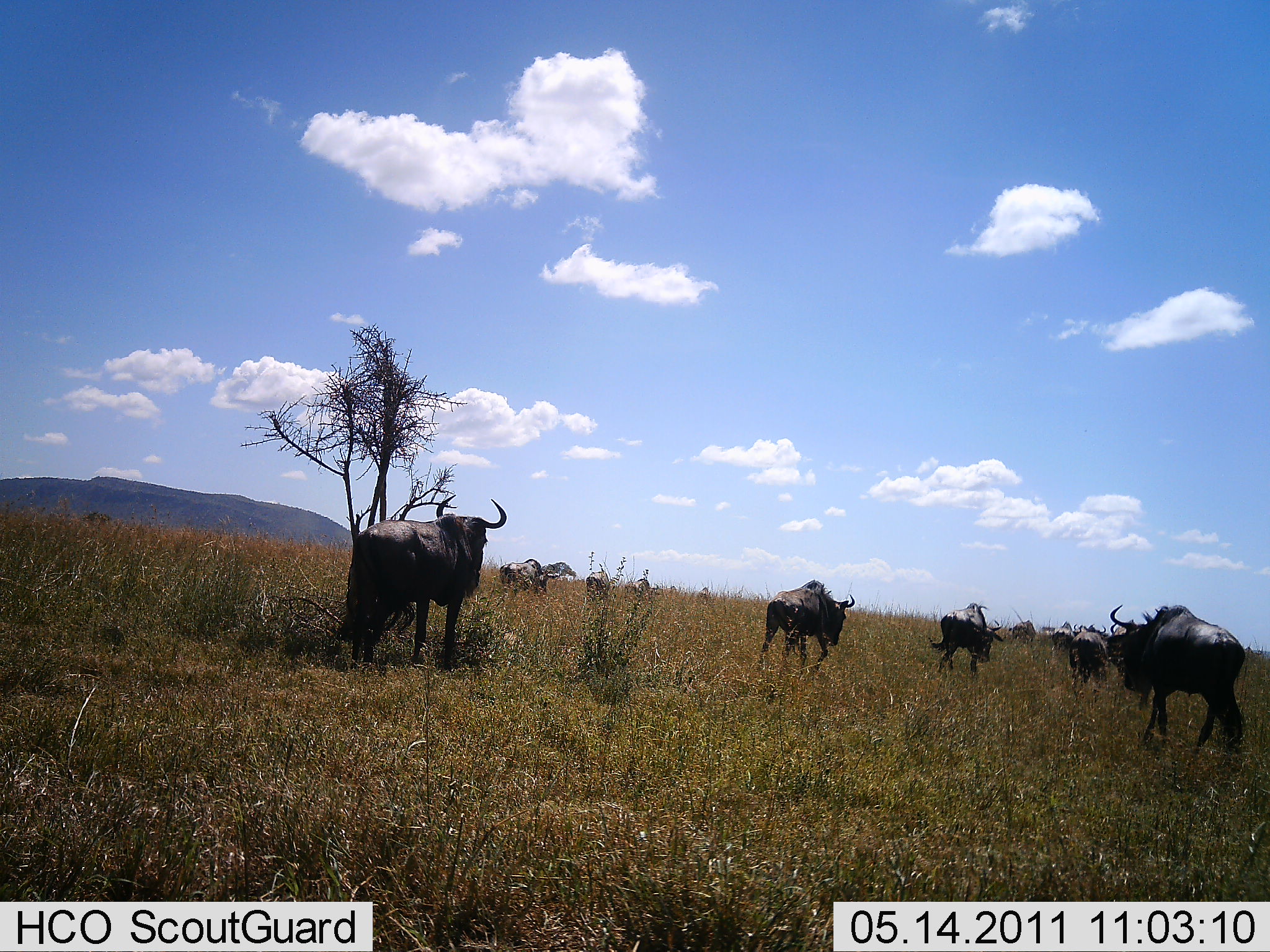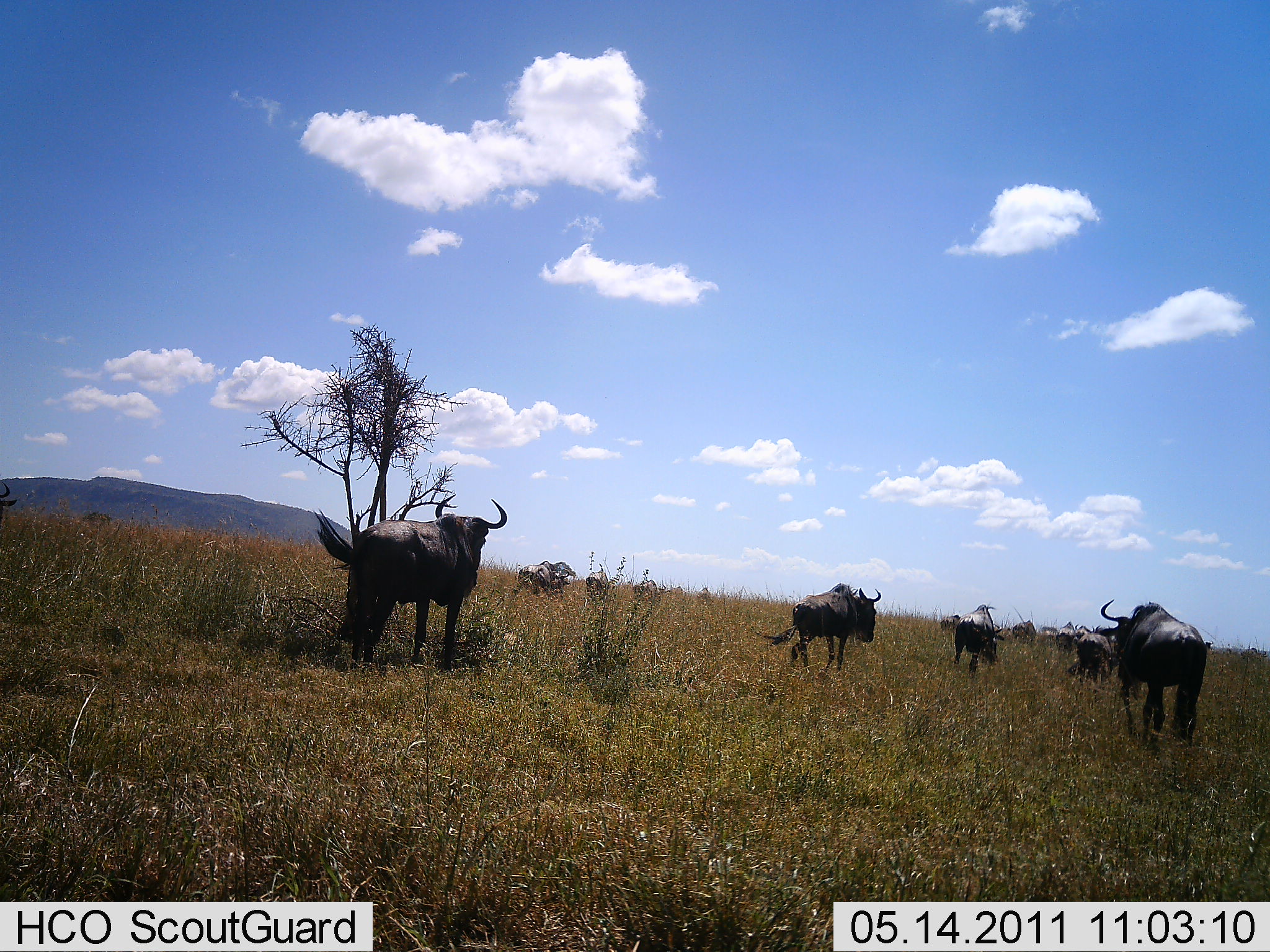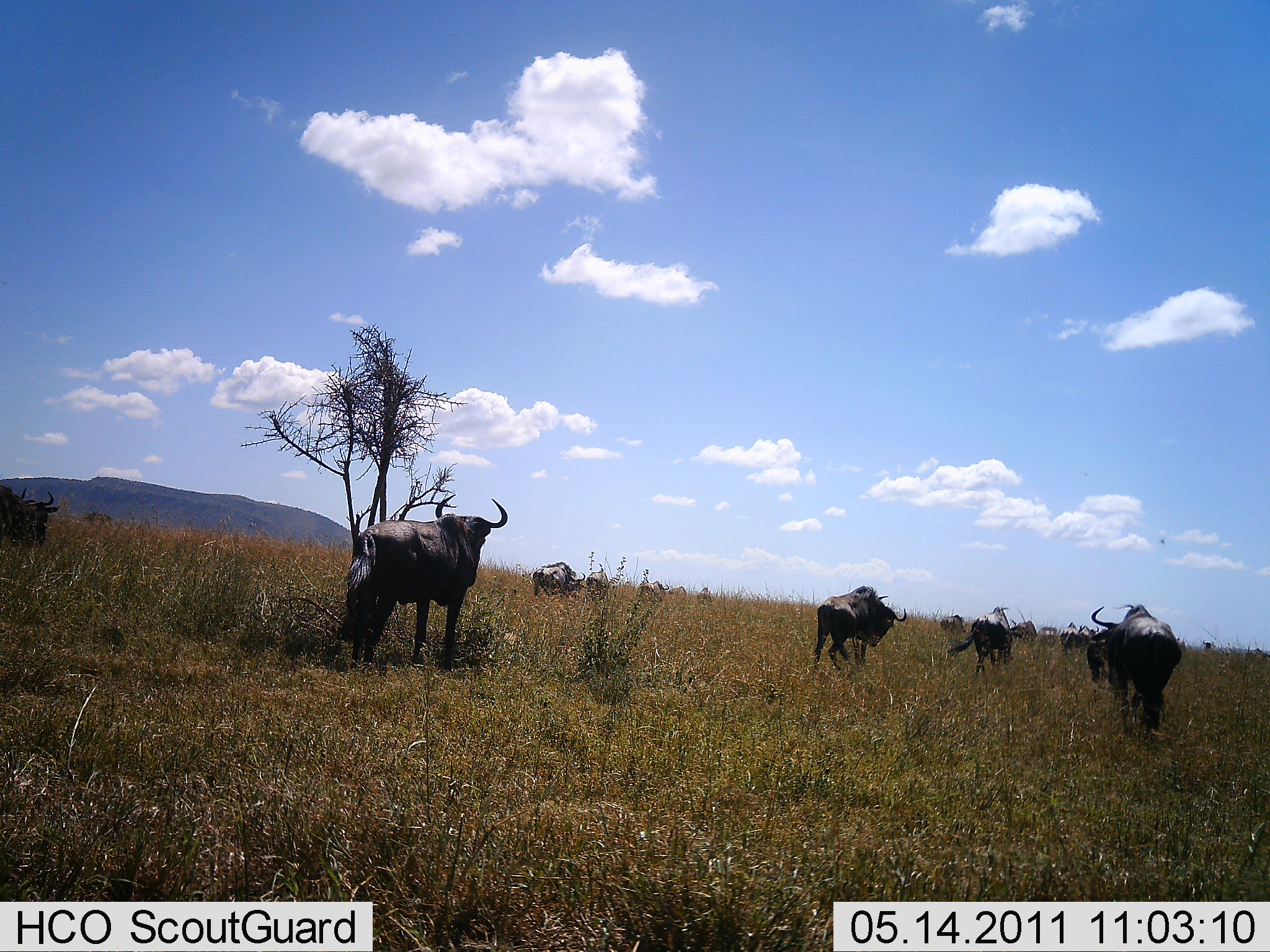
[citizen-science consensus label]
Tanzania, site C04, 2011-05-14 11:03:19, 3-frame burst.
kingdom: Animalia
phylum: Chordata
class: Mammalia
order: Artiodactyla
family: Bovidae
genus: Connochaetes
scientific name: Connochaetes taurinus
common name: blue wildebeest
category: wildebeest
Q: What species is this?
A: Wildebeest (blue wildebeest) (Connochaetes taurinus).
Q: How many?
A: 10.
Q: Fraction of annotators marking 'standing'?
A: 36%.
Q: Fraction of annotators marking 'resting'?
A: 0%.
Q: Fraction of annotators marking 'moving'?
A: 100%.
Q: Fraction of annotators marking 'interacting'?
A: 0%.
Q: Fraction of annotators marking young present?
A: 0%.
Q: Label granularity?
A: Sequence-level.